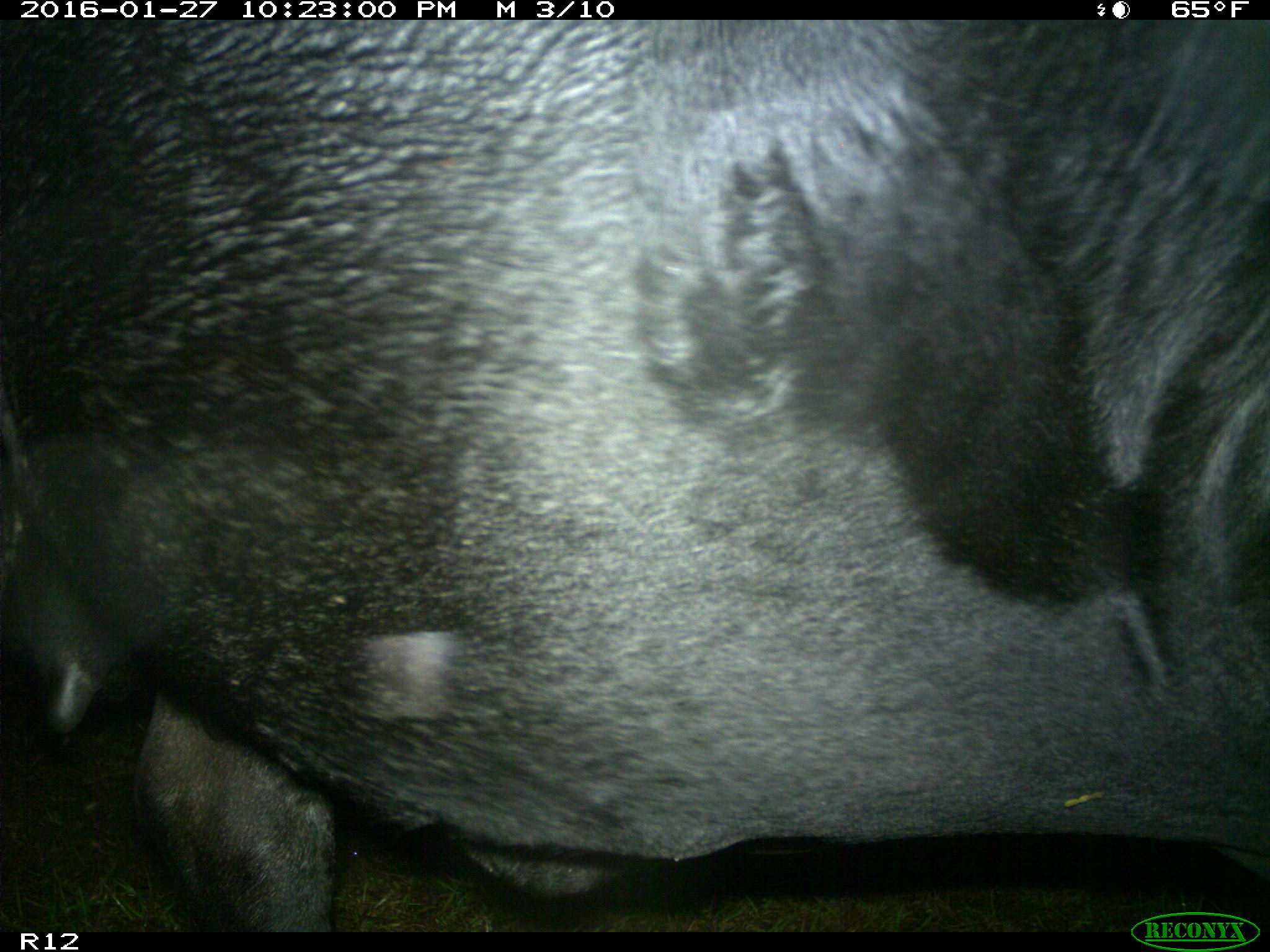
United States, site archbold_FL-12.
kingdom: Animalia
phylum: Chordata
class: Mammalia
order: Artiodactyla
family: Bovidae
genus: Bos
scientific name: Bos taurus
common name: domestic cow